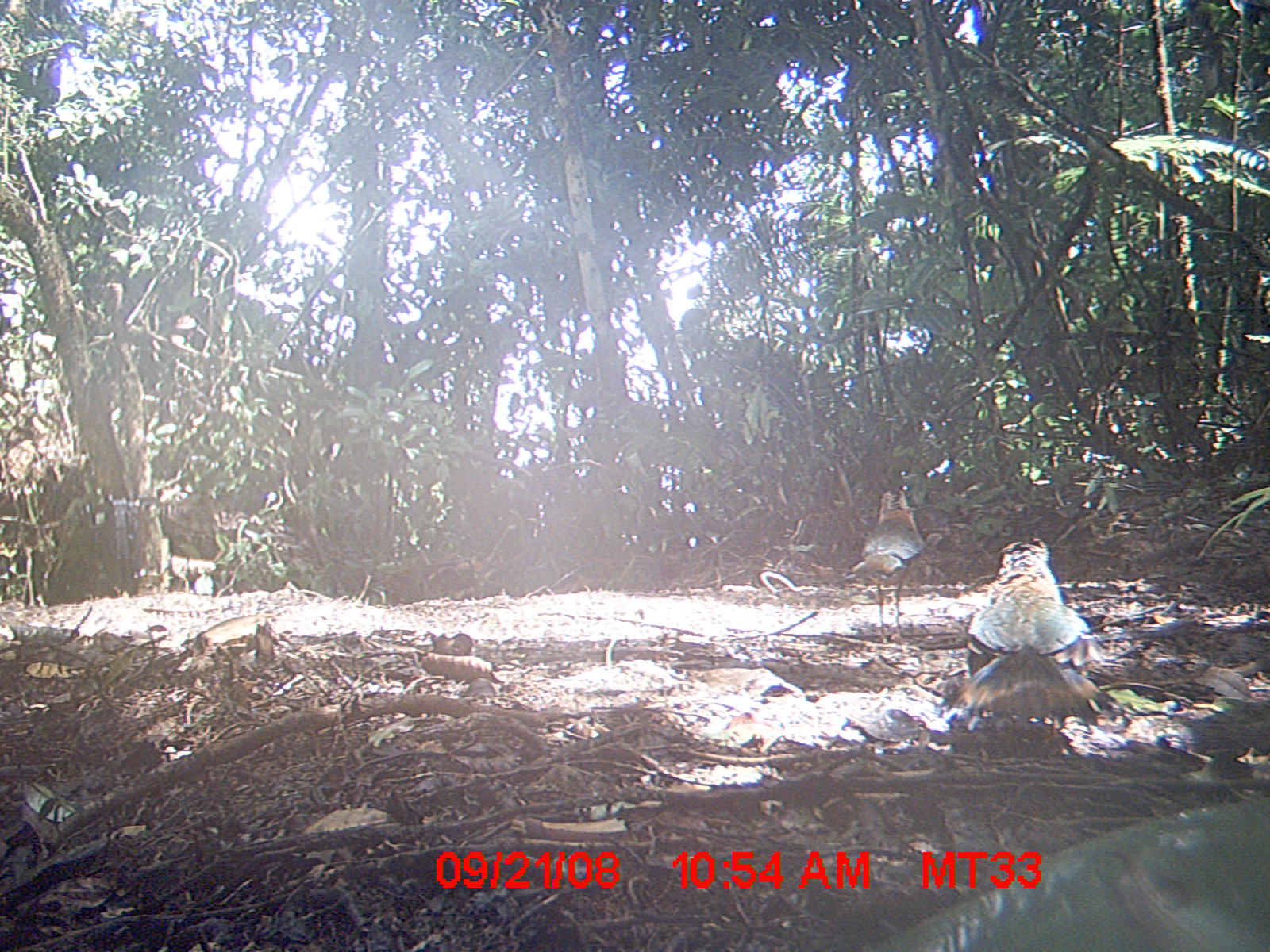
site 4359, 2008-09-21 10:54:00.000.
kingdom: Animalia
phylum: Chordata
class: Aves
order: Coraciiformes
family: Brachypteraciidae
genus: Brachypteracias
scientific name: Brachypteracias squamiger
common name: scaly ground-roller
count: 2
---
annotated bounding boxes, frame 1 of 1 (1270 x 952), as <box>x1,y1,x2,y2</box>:
brachypteracias squamiger: <box>805,798,1270,952</box>; <box>940,534,1103,745</box>; <box>835,485,922,641</box>